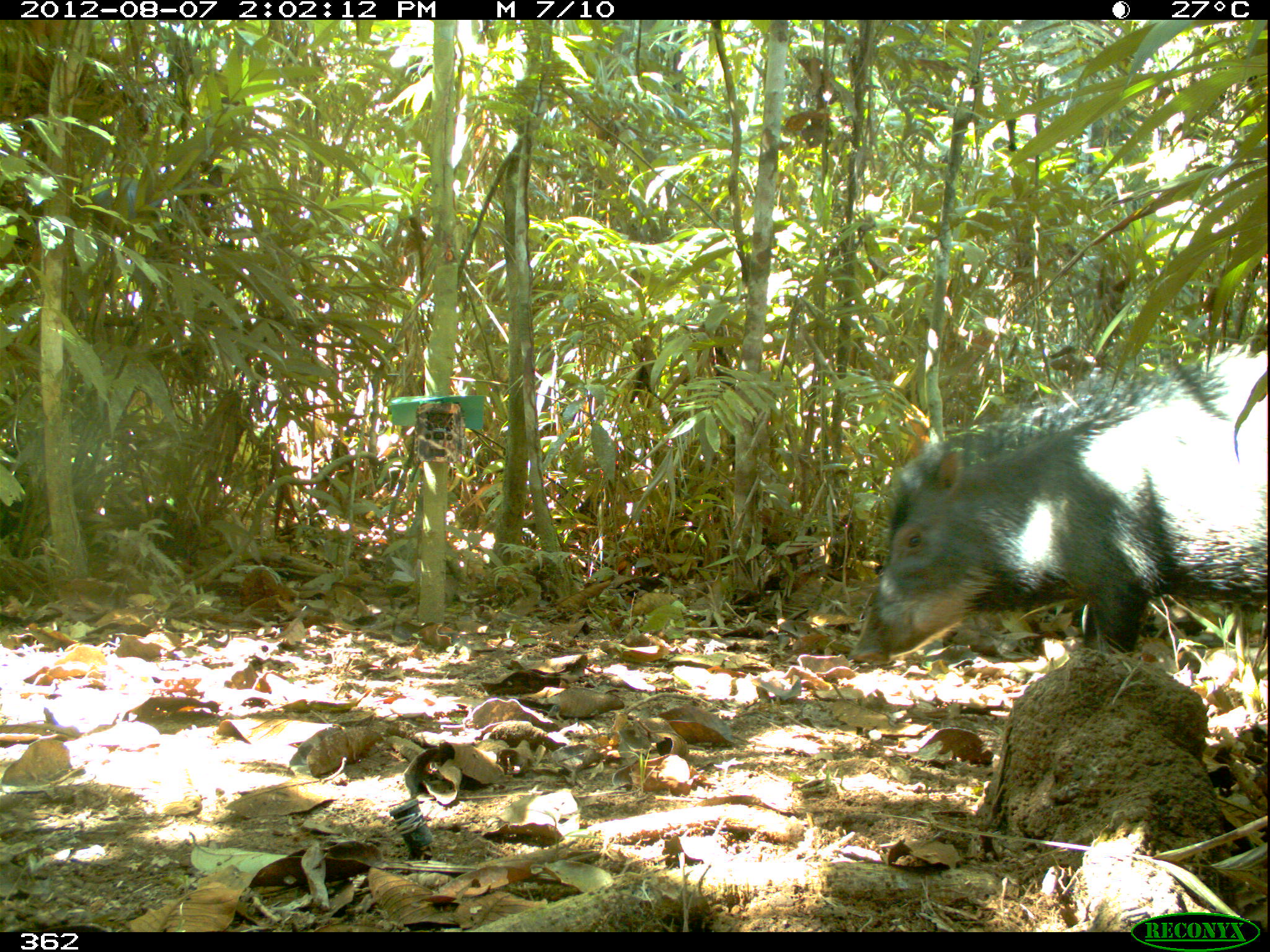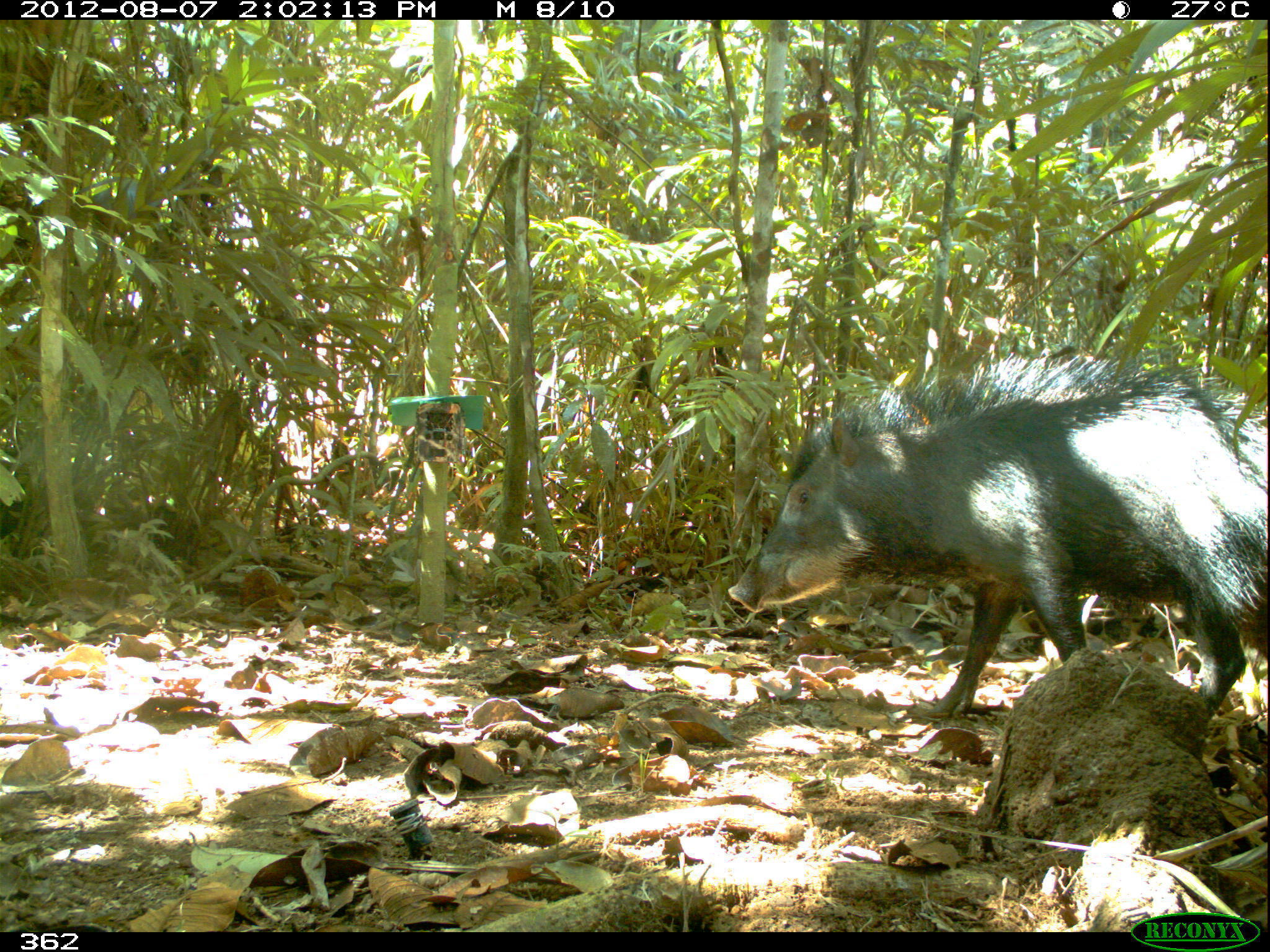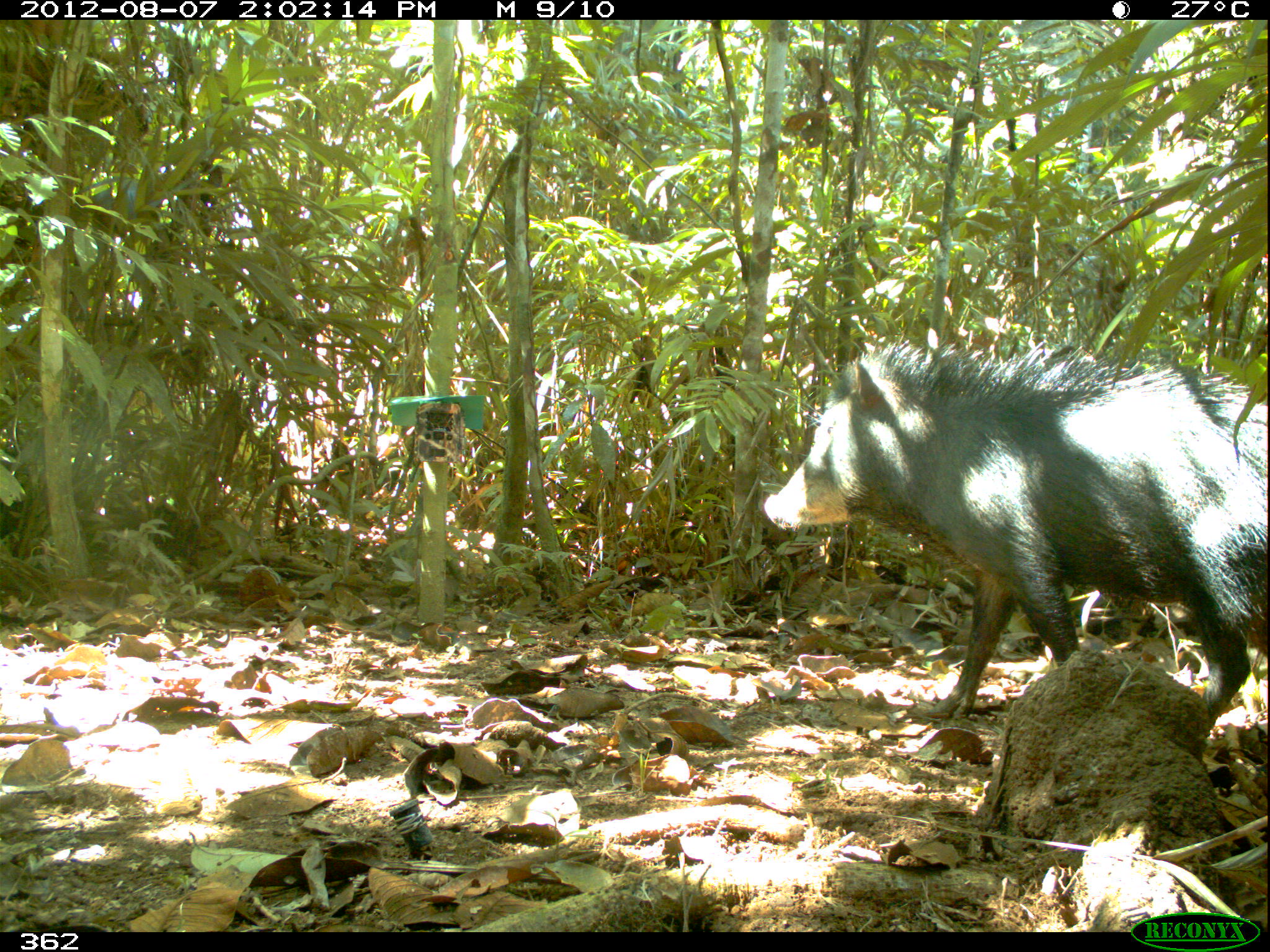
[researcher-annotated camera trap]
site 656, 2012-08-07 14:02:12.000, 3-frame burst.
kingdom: Animalia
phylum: Chordata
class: Mammalia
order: Artiodactyla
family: Tayassuidae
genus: Tayassu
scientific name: Tayassu pecari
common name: white-lipped peccary